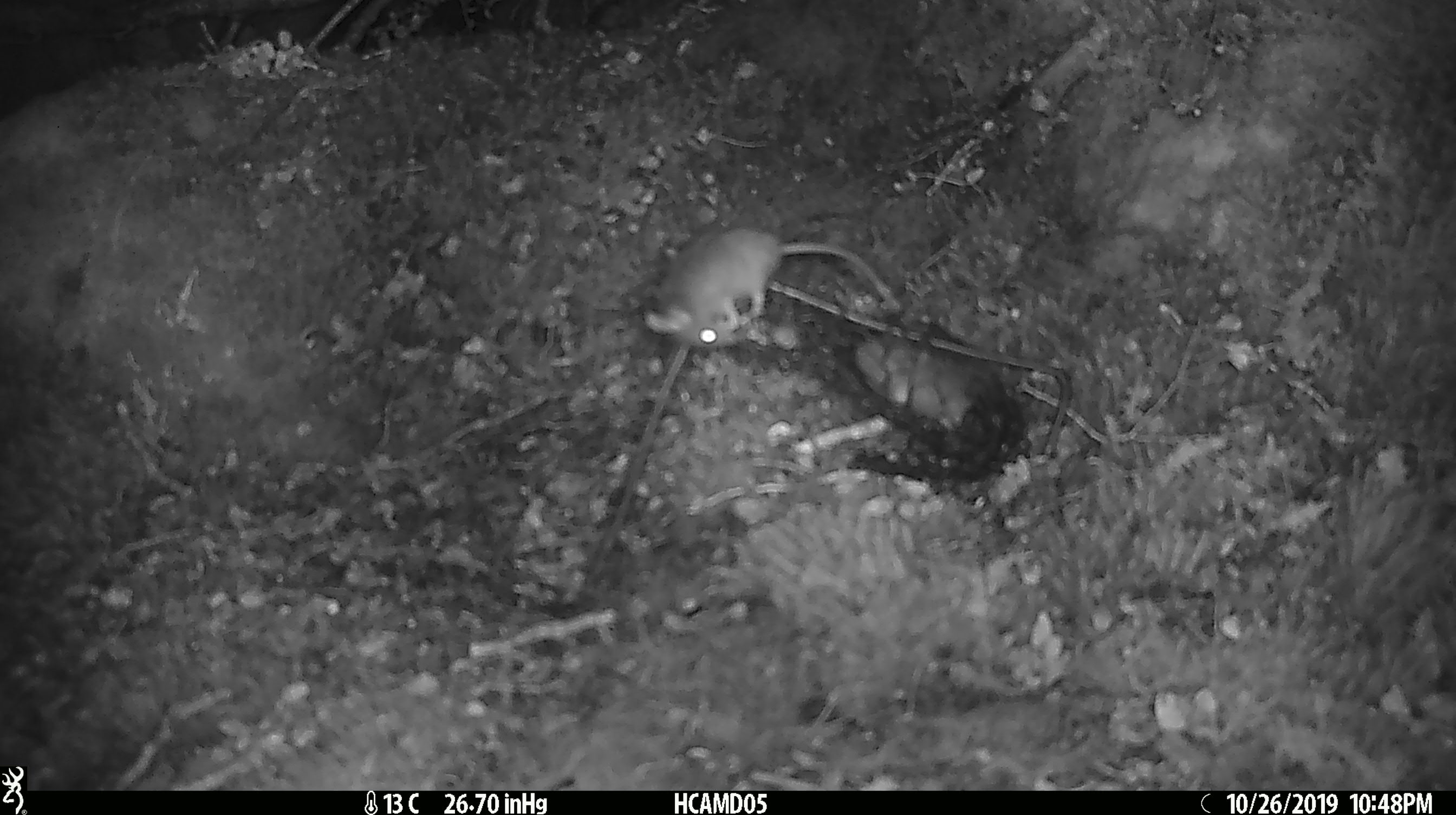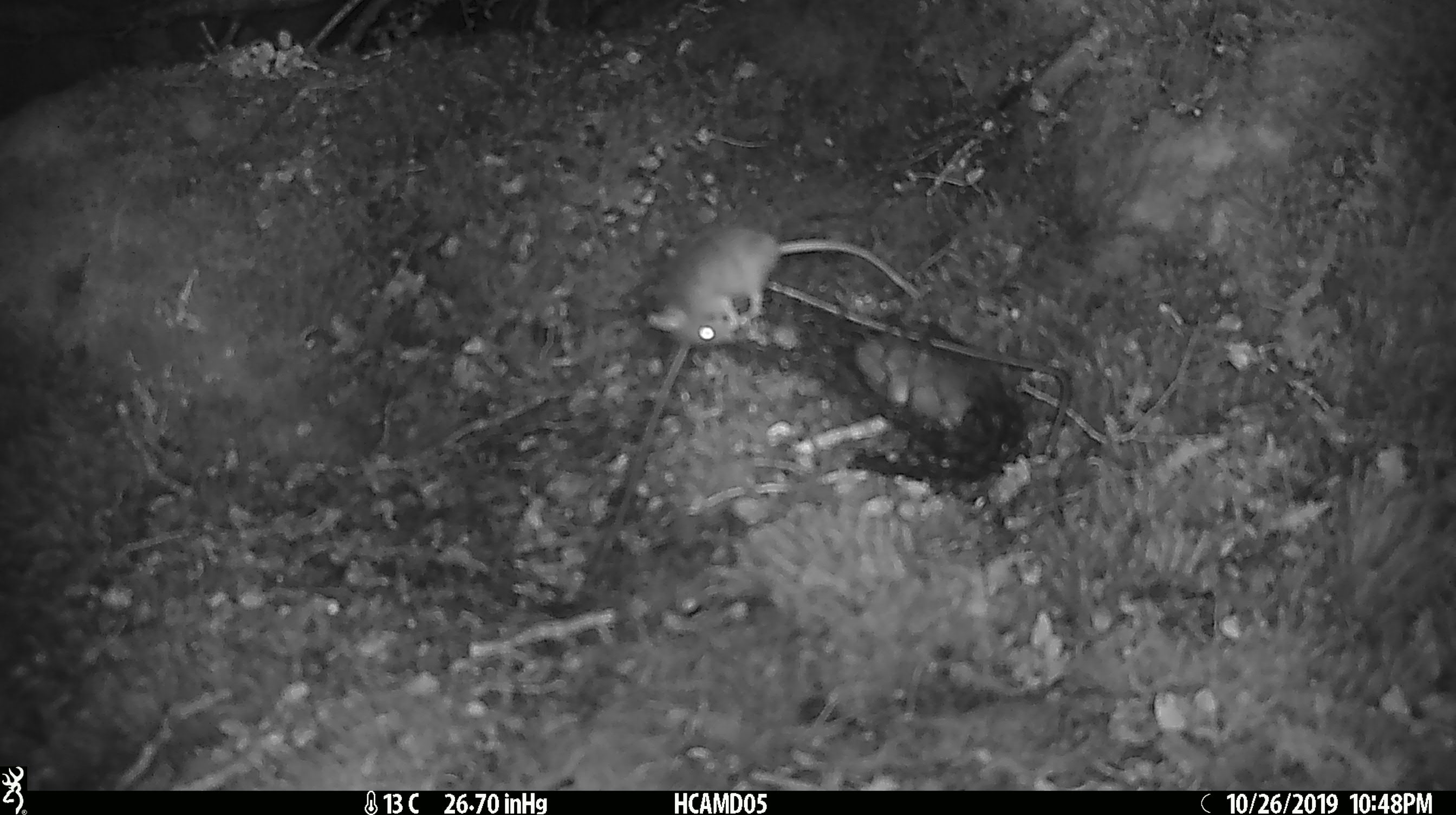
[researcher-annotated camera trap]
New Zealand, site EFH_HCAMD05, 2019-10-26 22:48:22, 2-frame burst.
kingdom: Animalia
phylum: Chordata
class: Mammalia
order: Rodentia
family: Muridae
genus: Mus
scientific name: Mus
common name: mouse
Mouse (Mus).